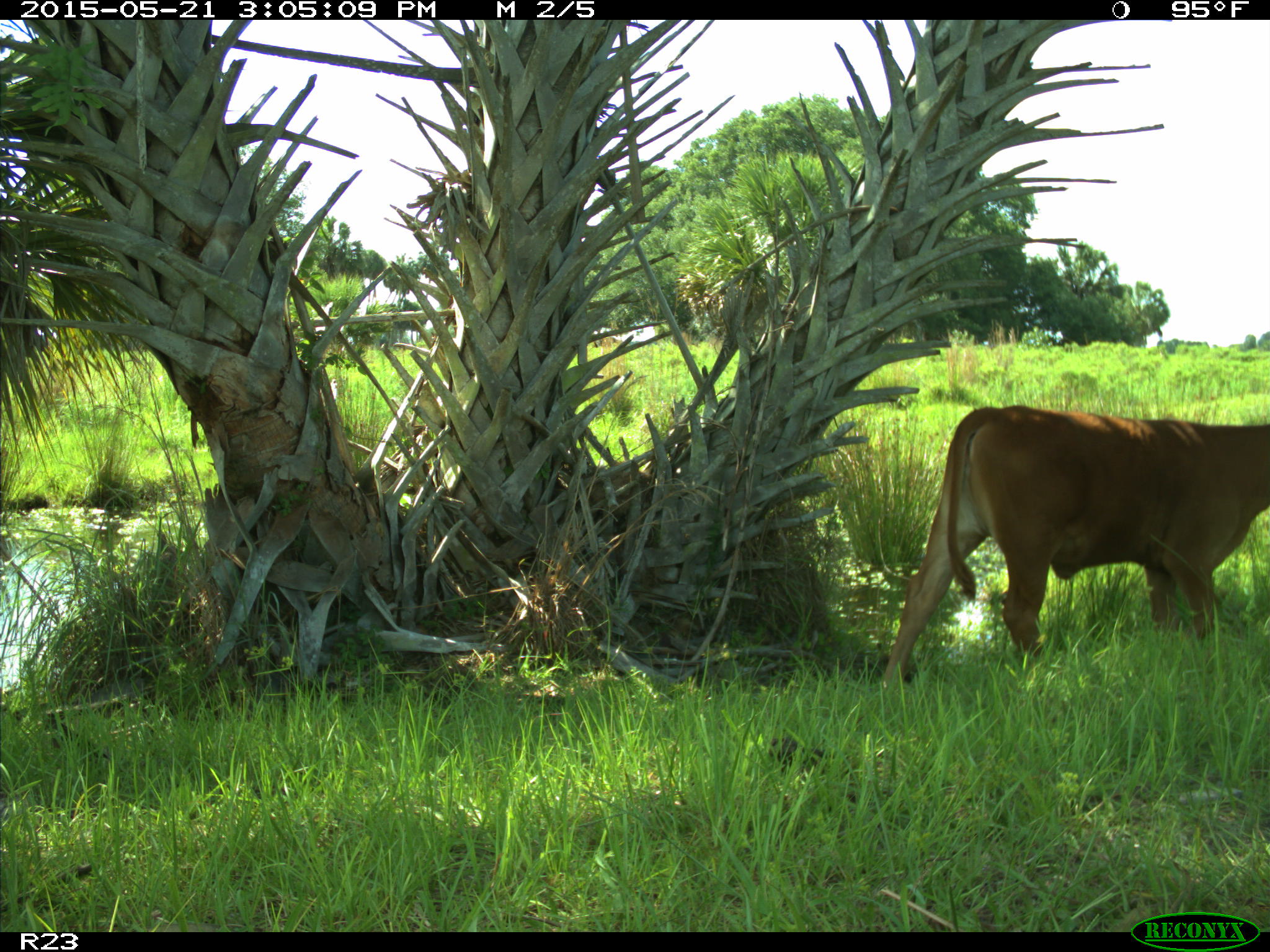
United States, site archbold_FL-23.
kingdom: Animalia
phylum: Chordata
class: Mammalia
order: Artiodactyla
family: Bovidae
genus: Bos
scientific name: Bos taurus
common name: domestic cow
Bos taurus (domestic cow).